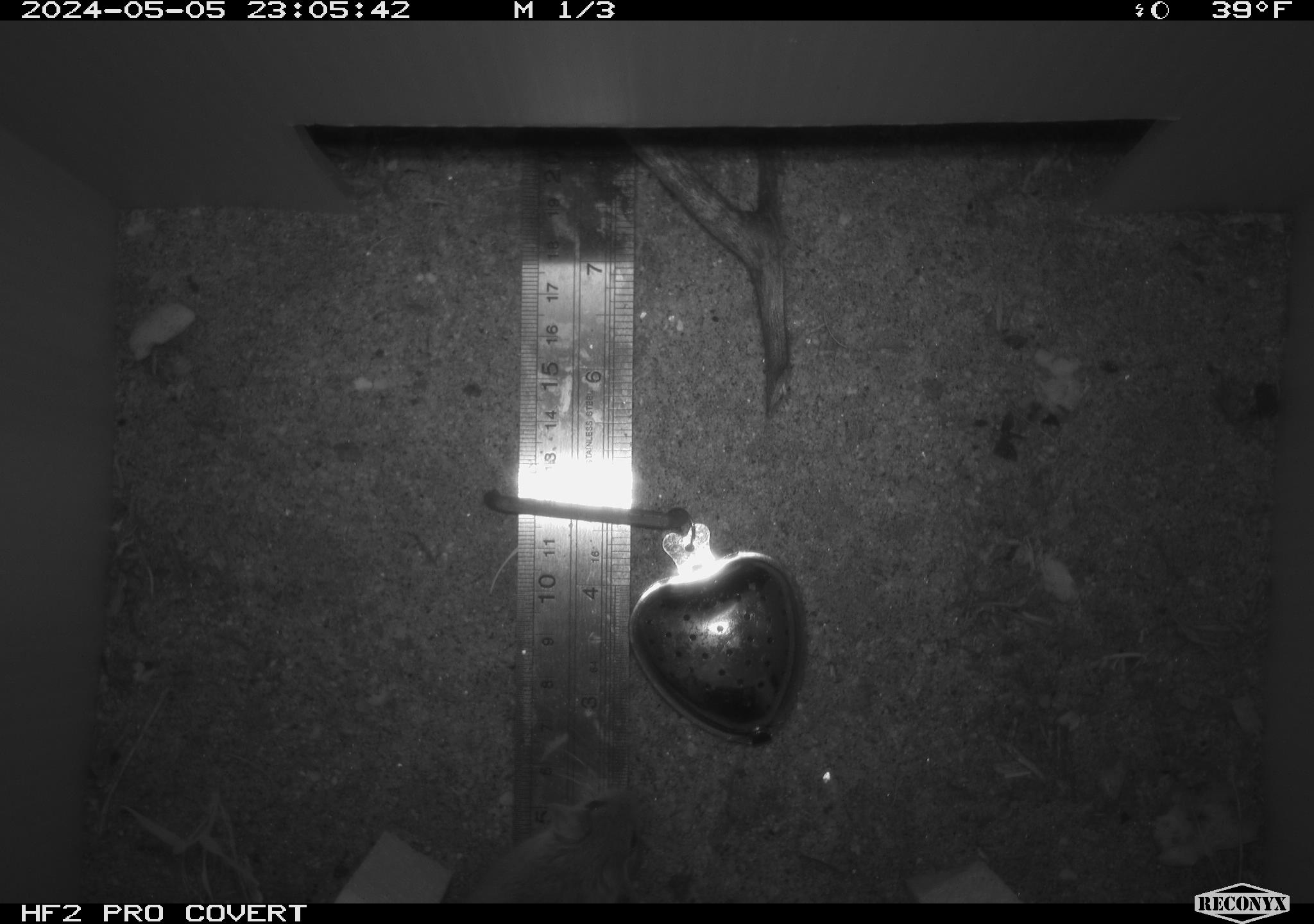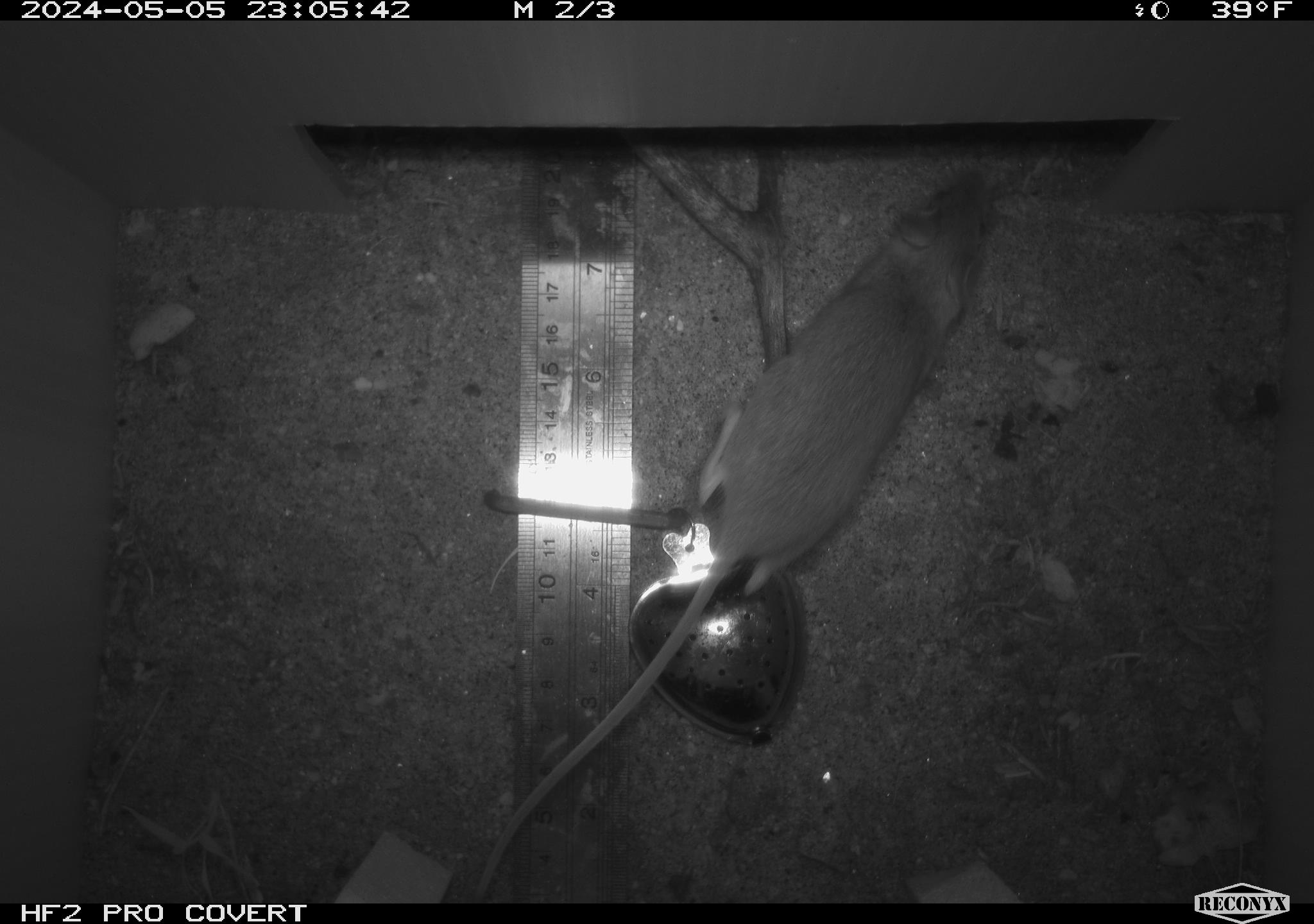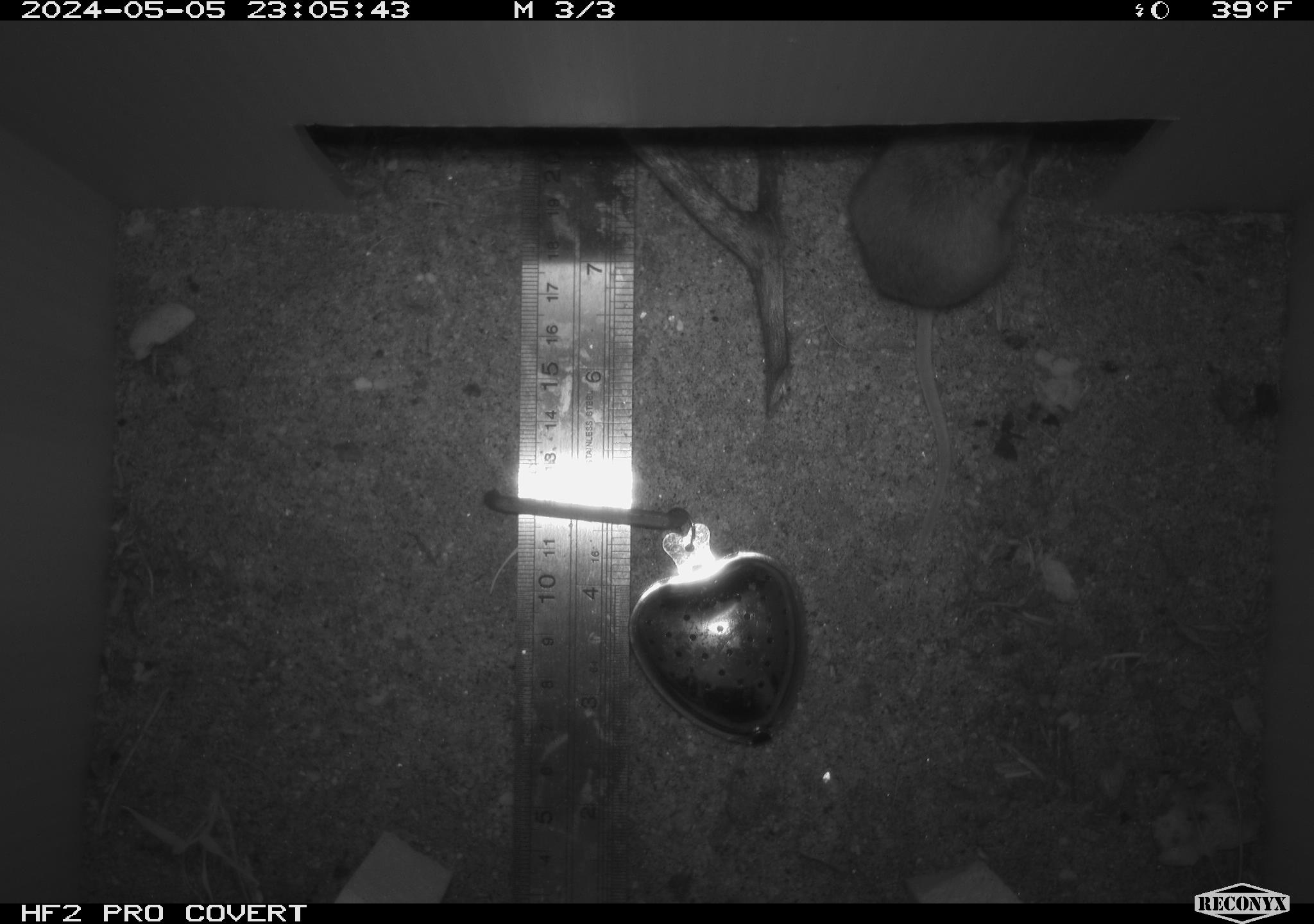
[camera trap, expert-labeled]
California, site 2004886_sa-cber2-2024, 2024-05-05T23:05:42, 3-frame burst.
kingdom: Animalia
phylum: Chordata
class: Mammalia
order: Rodentia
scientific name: Rodentia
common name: mouse species